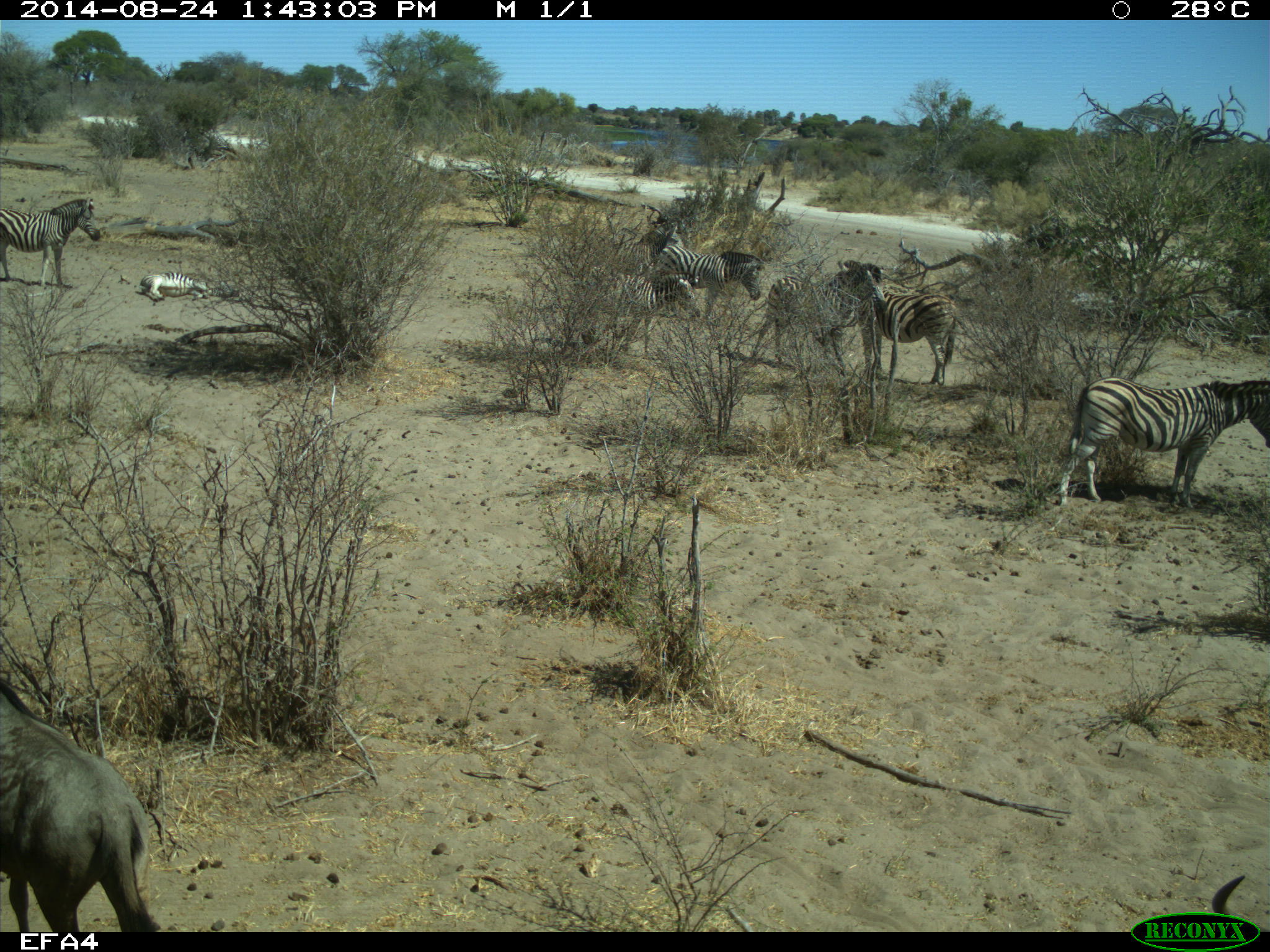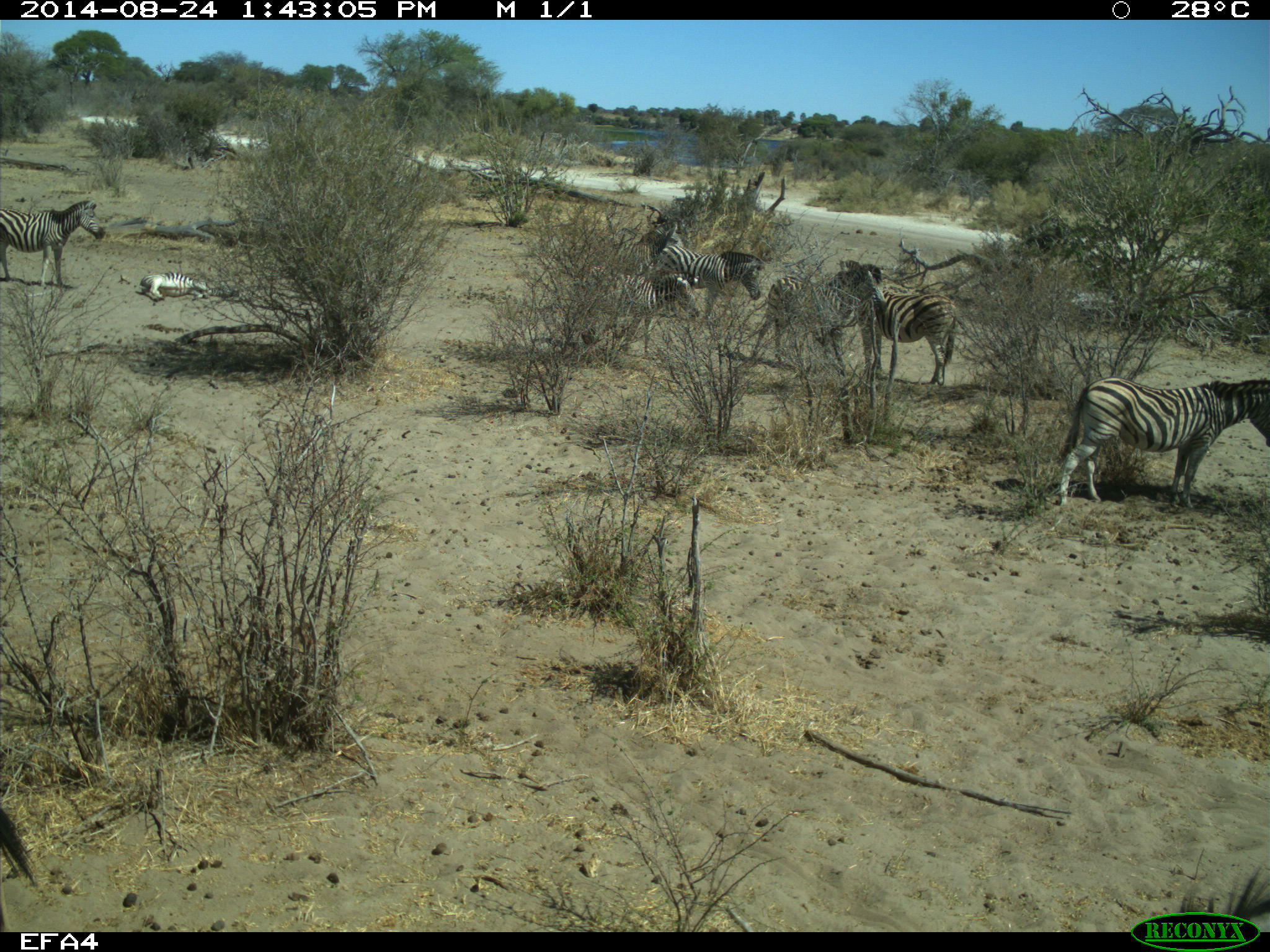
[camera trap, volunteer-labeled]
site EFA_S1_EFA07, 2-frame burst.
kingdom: Animalia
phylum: Chordata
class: Mammalia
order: Artiodactyla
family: Bovidae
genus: Connochaetes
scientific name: Connochaetes taurinus taurinus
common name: blue wildebeest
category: wildebeestblue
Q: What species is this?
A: Wildebeestblue (blue wildebeest) (Connochaetes taurinus taurinus).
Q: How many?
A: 2.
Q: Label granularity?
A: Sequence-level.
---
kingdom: Animalia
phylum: Chordata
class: Mammalia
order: Perissodactyla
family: Equidae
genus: Equus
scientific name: Equus quagga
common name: plains zebra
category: zebraplains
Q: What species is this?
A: Zebraplains (plains zebra) (Equus quagga).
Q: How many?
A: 8.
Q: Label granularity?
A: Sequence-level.